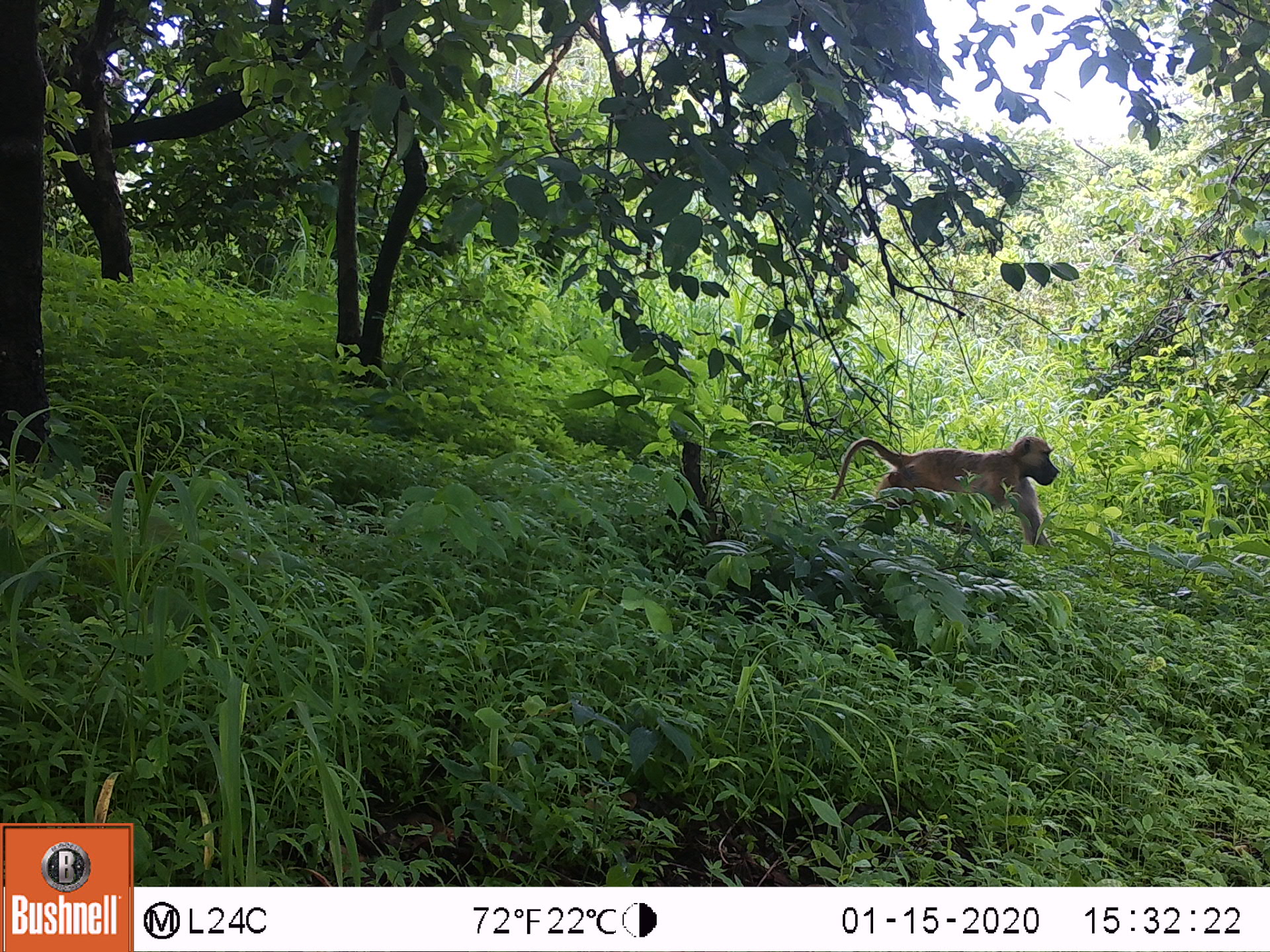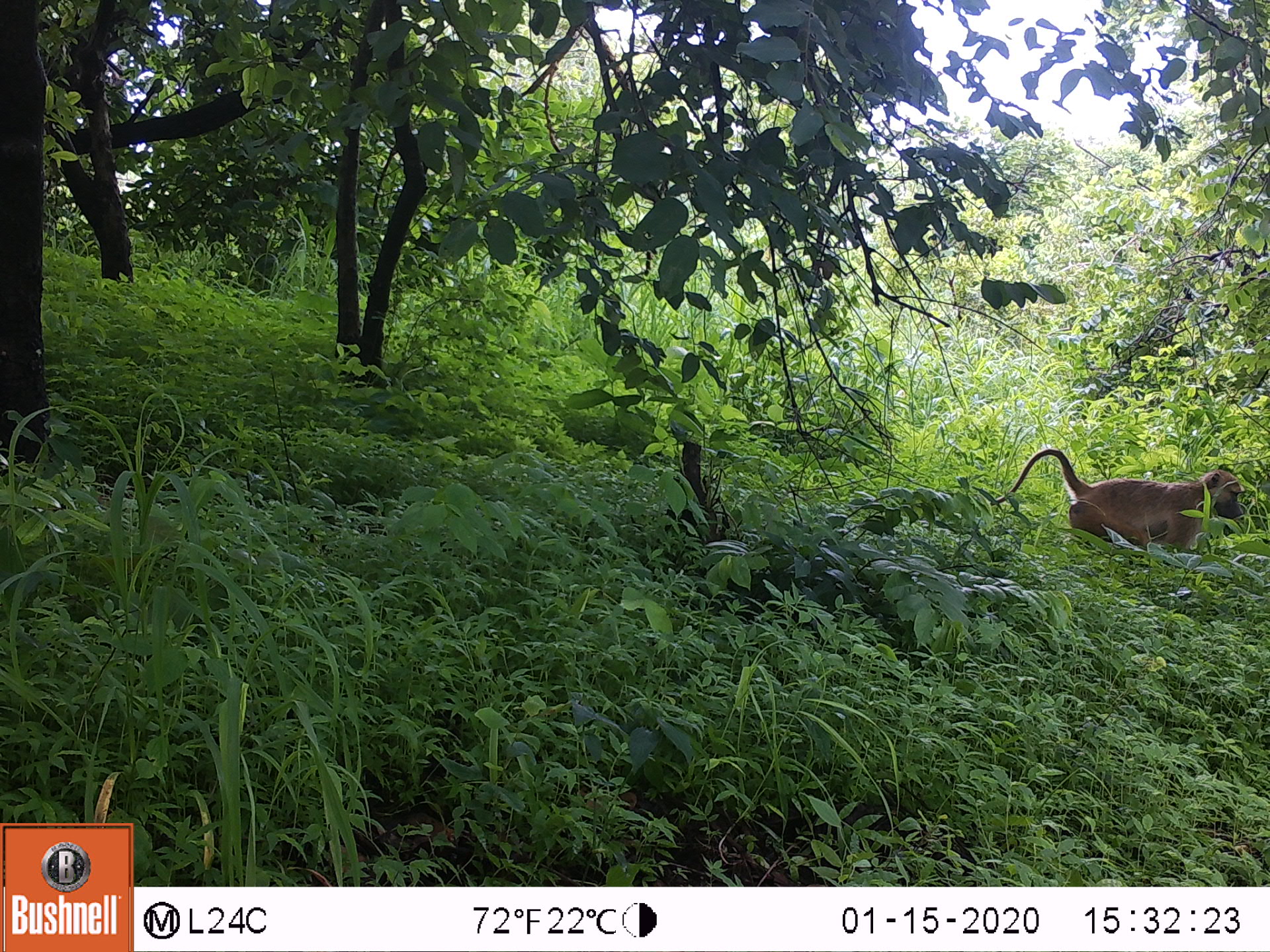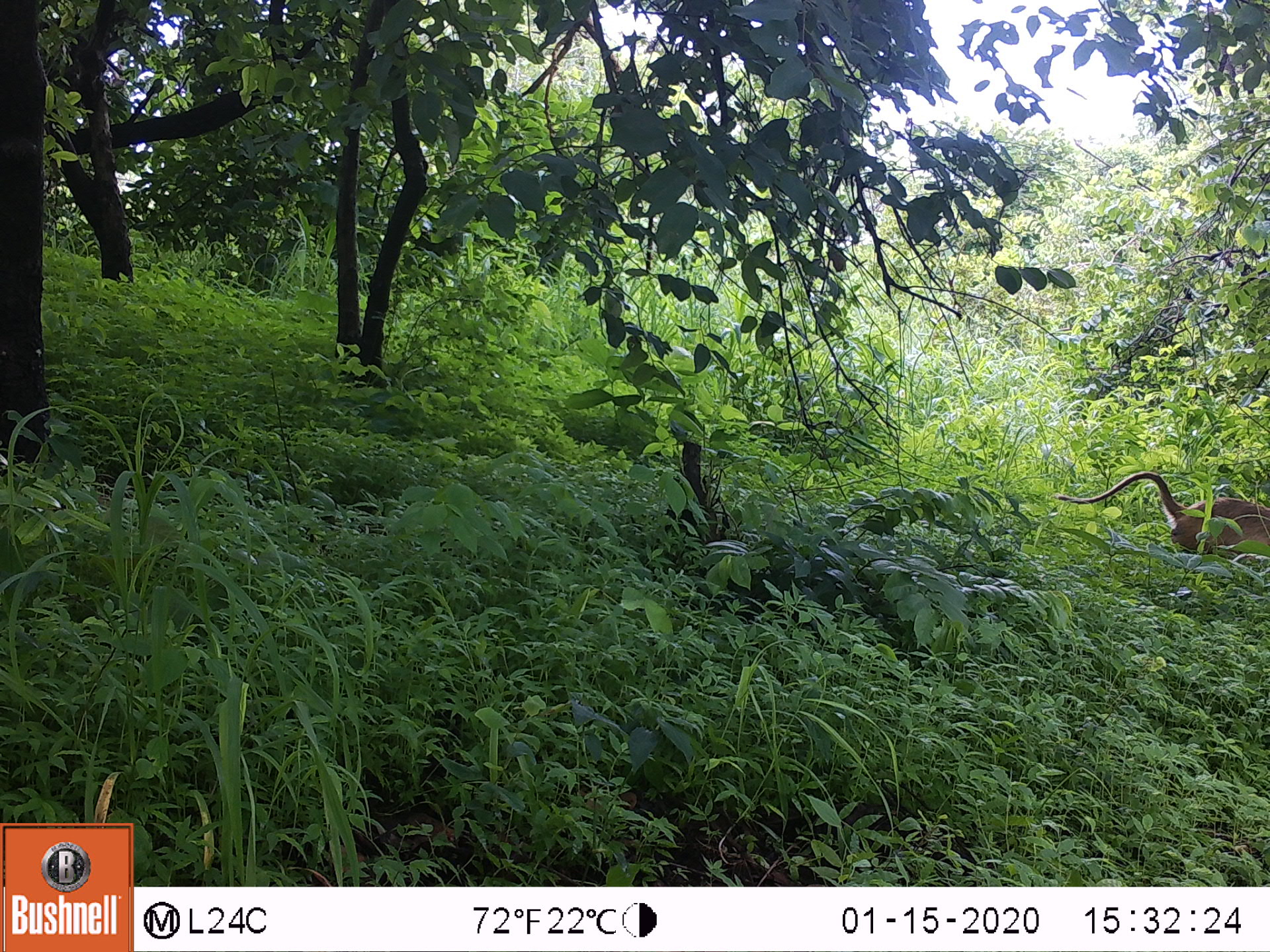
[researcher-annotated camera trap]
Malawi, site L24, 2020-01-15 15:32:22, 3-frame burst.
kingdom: Animalia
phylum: Chordata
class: Mammalia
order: Primates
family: Cercopithecidae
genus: Papio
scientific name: Papio cynocephalus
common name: yellow baboon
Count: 1.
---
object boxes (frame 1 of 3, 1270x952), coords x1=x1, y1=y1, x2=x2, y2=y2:
yellow baboon: x1=826, y1=431, x2=1064, y2=547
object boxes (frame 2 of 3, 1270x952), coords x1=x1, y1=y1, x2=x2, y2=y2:
yellow baboon: x1=996, y1=444, x2=1243, y2=564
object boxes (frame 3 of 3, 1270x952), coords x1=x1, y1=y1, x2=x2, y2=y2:
yellow baboon: x1=1054, y1=469, x2=1262, y2=564